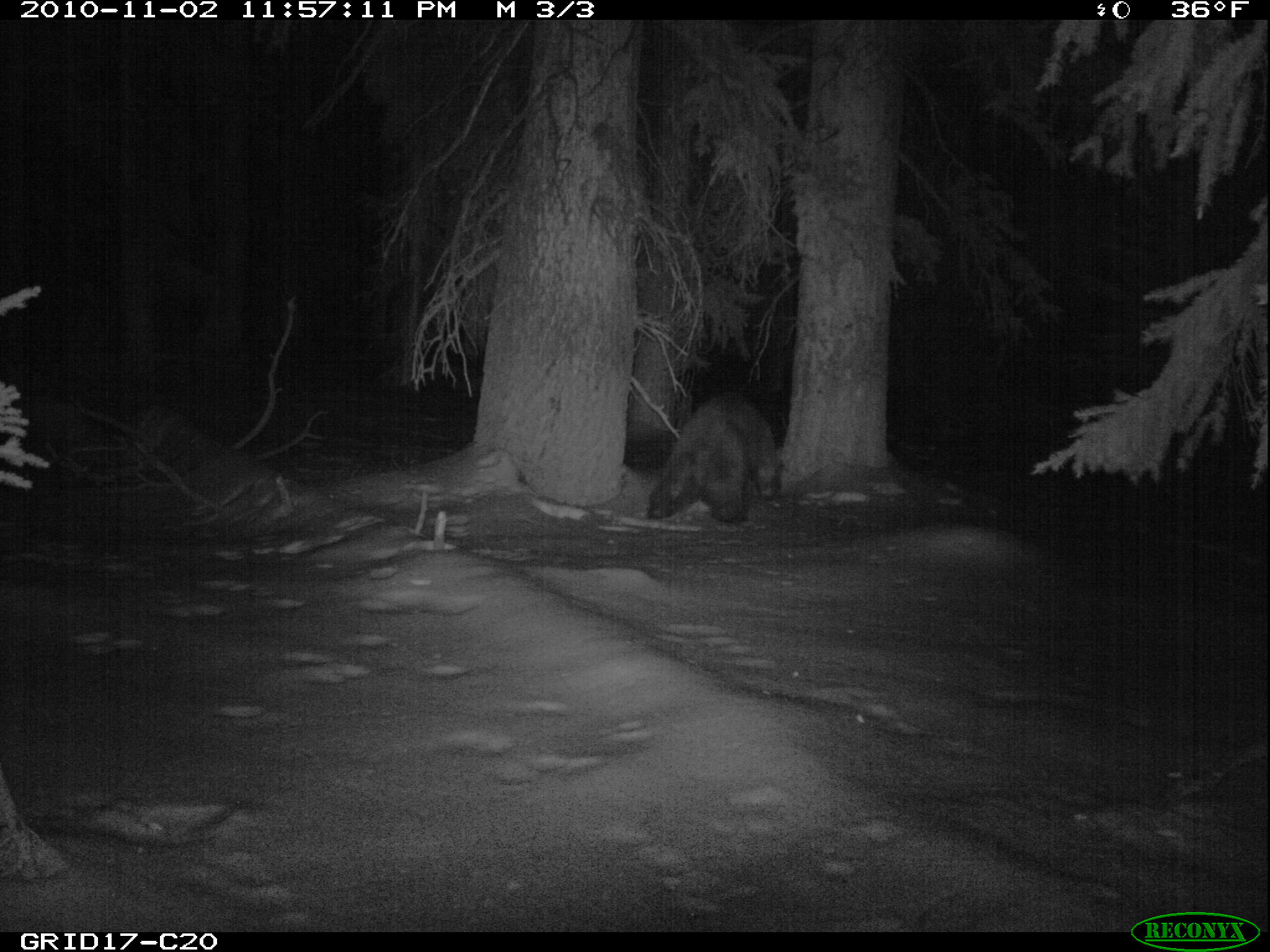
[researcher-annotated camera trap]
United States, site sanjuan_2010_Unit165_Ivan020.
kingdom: Animalia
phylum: Chordata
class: Mammalia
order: Carnivora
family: Ursidae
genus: Ursus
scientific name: Ursus americanus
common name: american black bear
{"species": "Ursus americanus (american black bear)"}